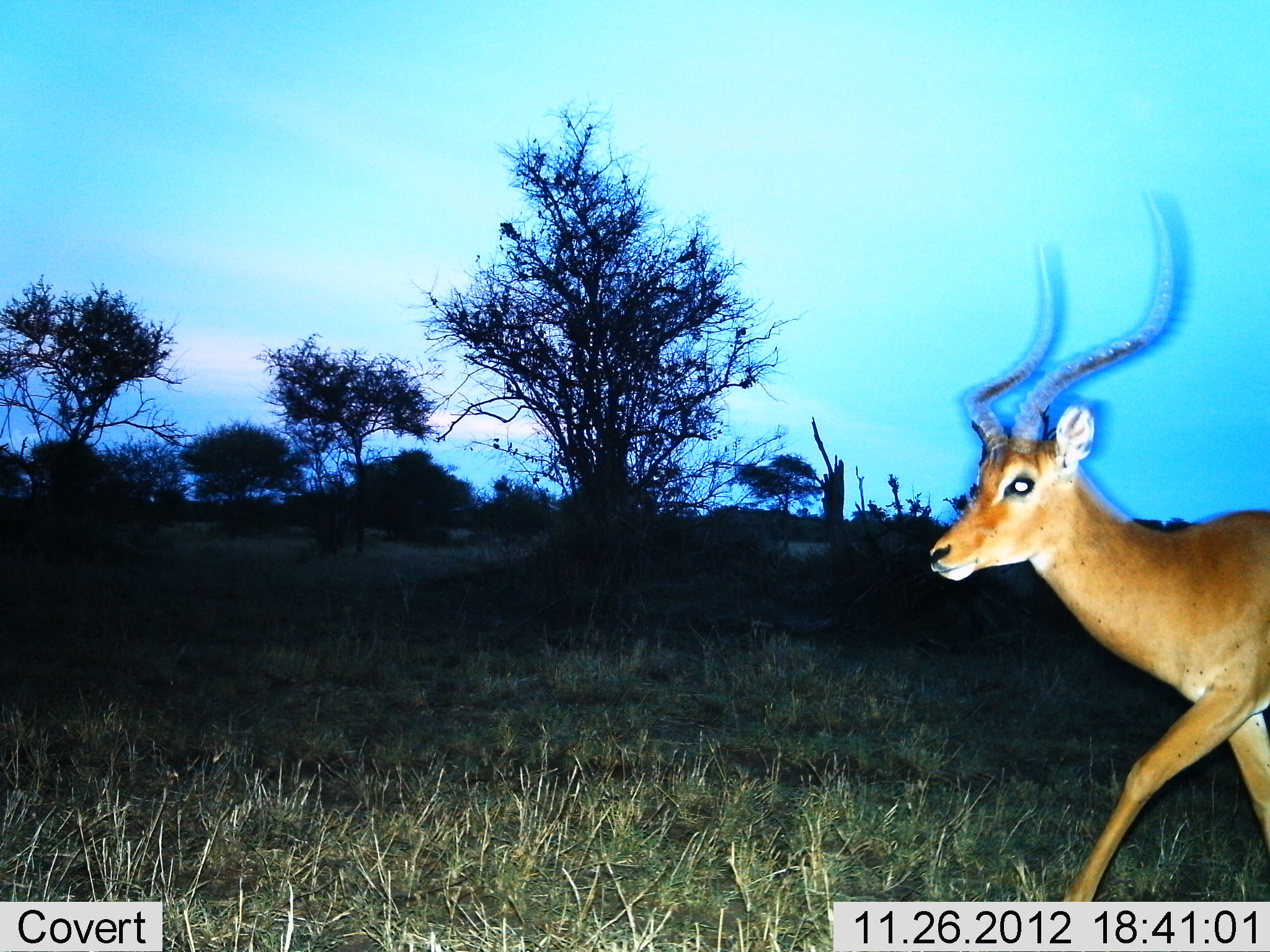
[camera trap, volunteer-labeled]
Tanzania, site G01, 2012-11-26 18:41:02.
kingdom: Animalia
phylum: Chordata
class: Mammalia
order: Artiodactyla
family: Bovidae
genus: Aepyceros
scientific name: Aepyceros melampus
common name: impala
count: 1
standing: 0%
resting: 0%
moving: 100%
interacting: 0%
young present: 0%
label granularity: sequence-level